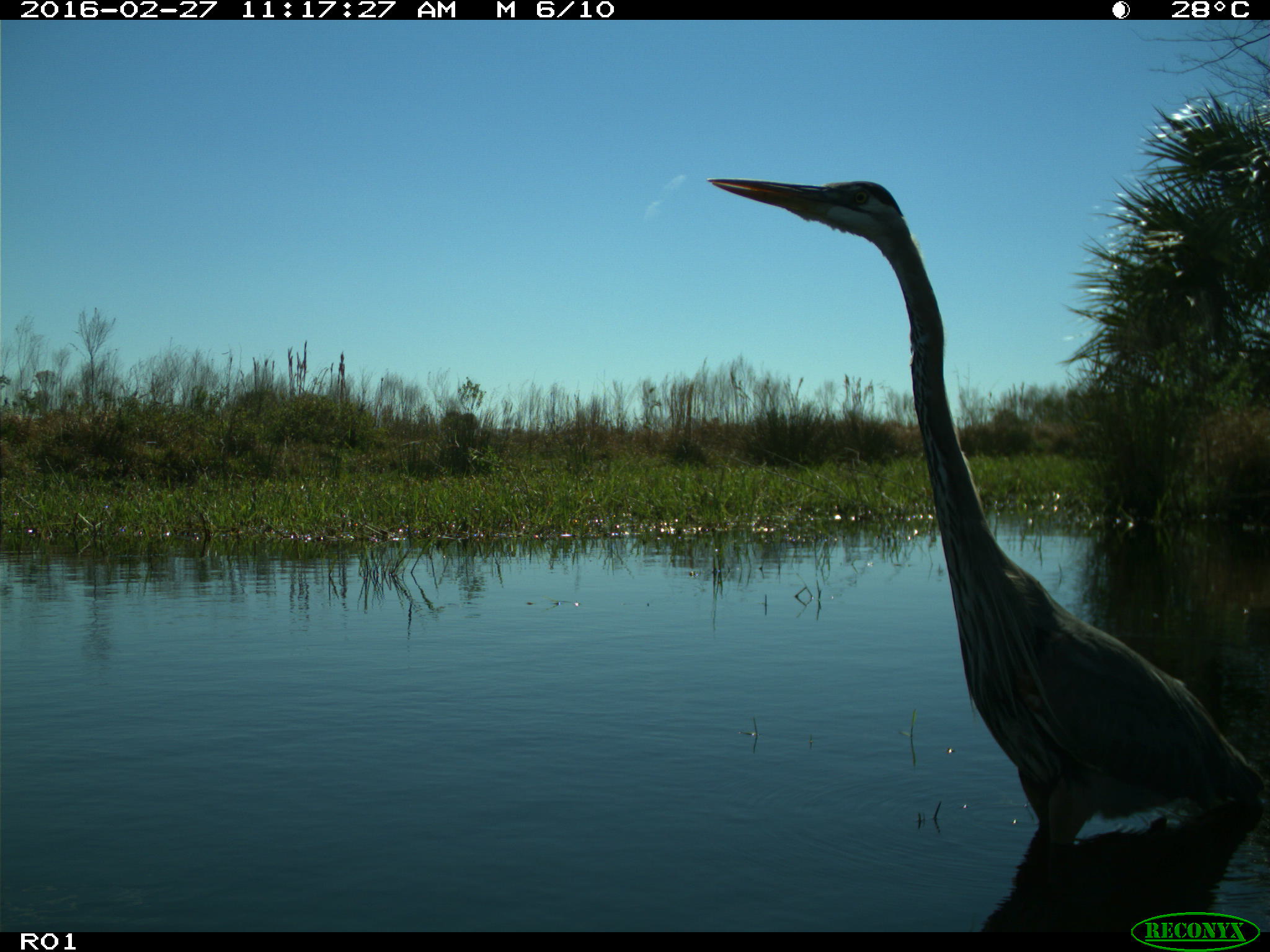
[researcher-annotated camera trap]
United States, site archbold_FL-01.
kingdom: Animalia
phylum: Chordata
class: Aves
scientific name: Aves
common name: birds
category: unidentified bird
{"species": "unidentified bird (birds) (Aves)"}